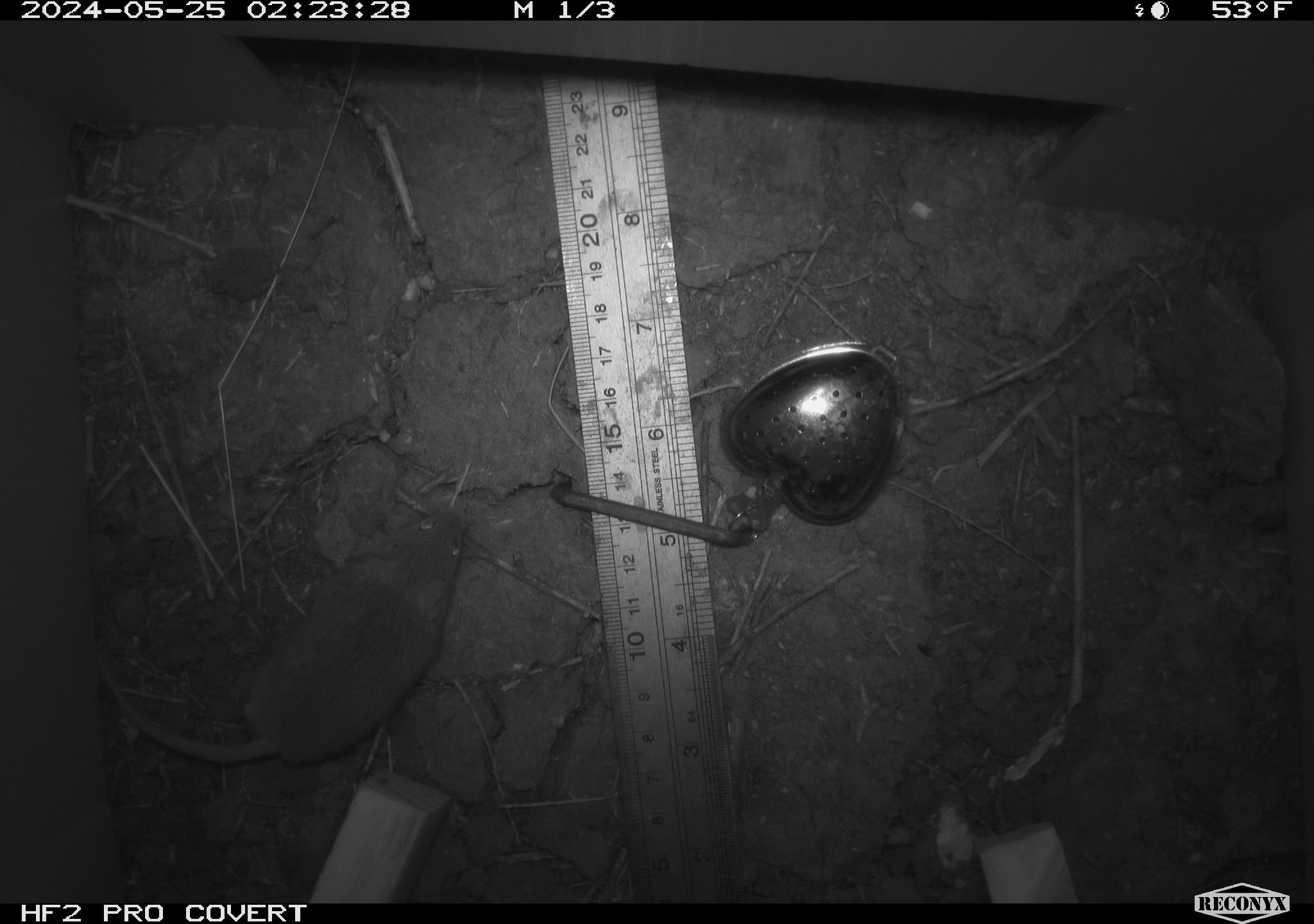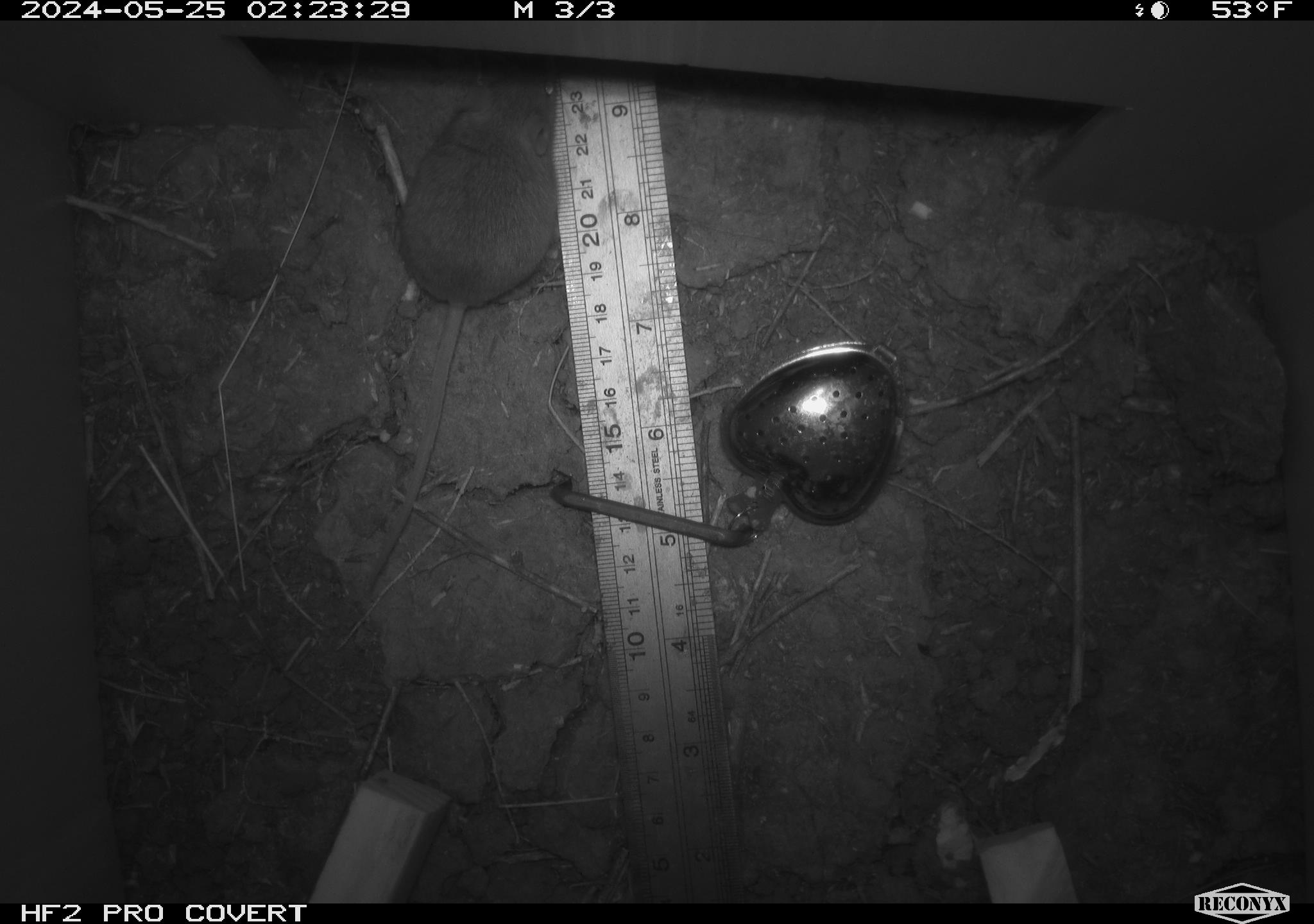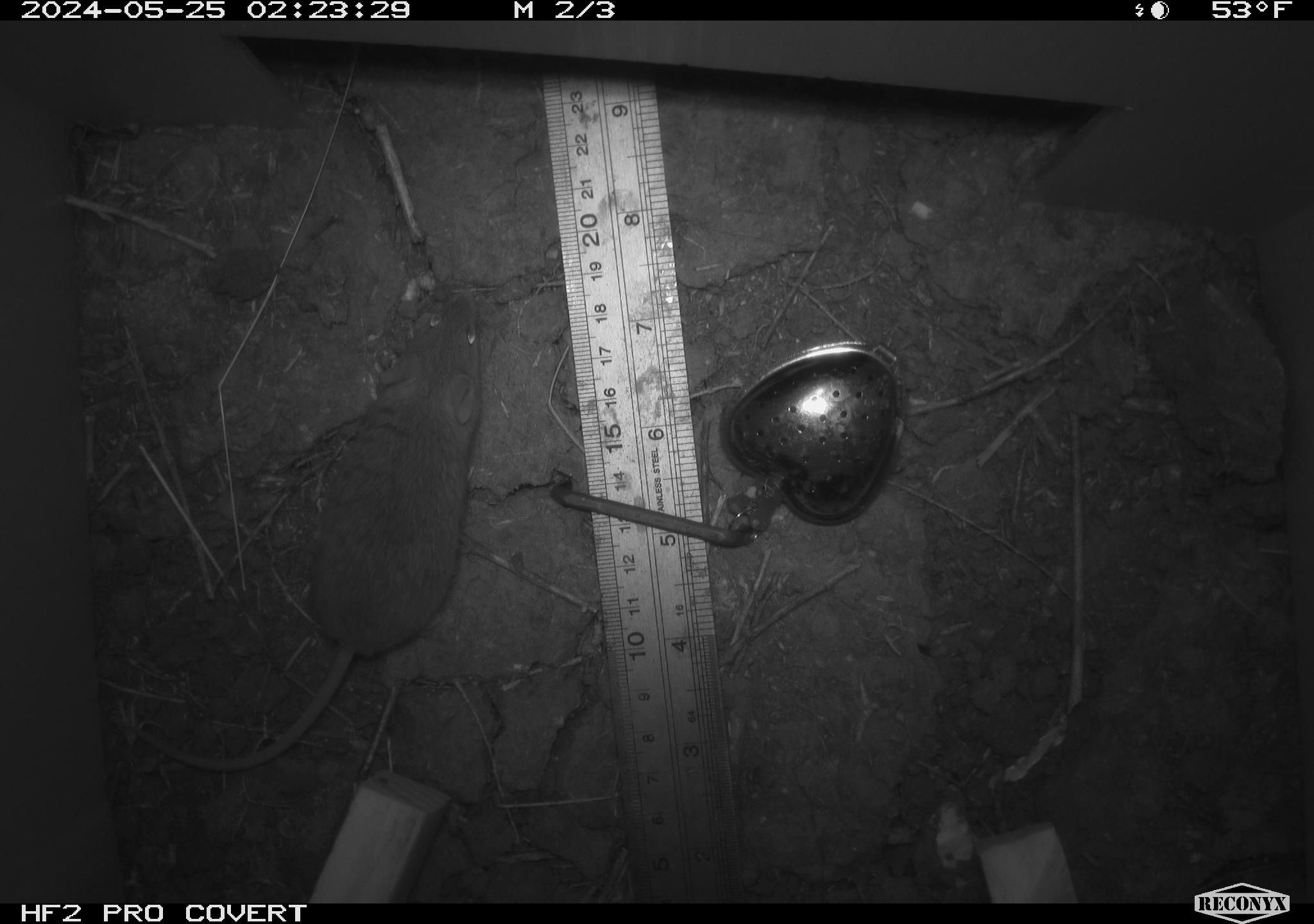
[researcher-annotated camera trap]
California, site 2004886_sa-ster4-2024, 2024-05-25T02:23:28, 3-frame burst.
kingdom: Animalia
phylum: Chordata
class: Mammalia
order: Rodentia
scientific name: Rodentia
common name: mouse species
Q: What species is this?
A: Mouse species (Rodentia).